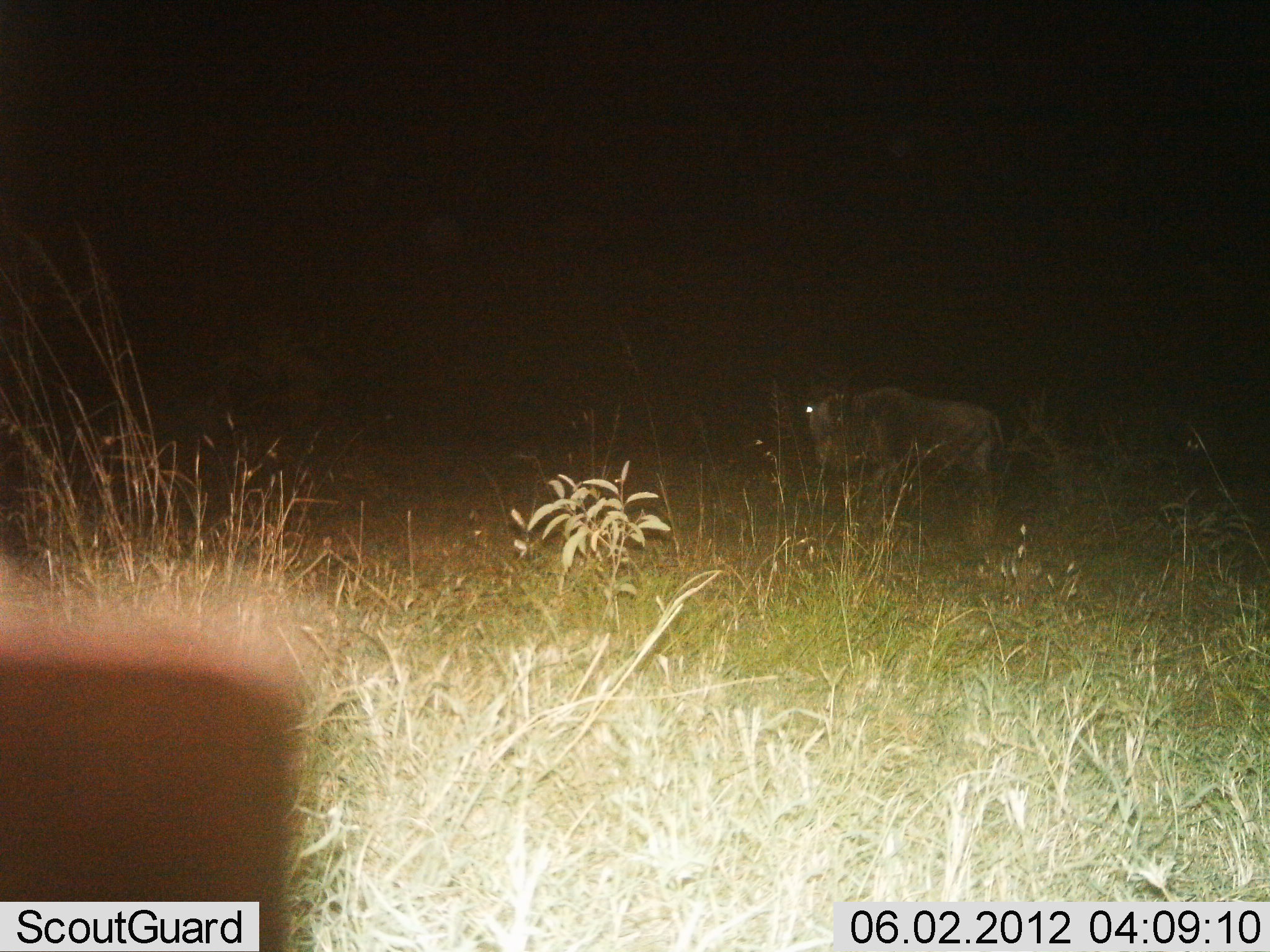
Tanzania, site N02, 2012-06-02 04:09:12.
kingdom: Animalia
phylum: Chordata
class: Mammalia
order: Artiodactyla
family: Bovidae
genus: Connochaetes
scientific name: Connochaetes taurinus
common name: blue wildebeest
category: wildebeest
Wildebeest (blue wildebeest) (Connochaetes taurinus), count 1. Behavior (volunteer vote fractions): standing 50%, resting 0%, moving 50%, interacting 0%. Young present (vote fraction): 0%. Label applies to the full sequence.